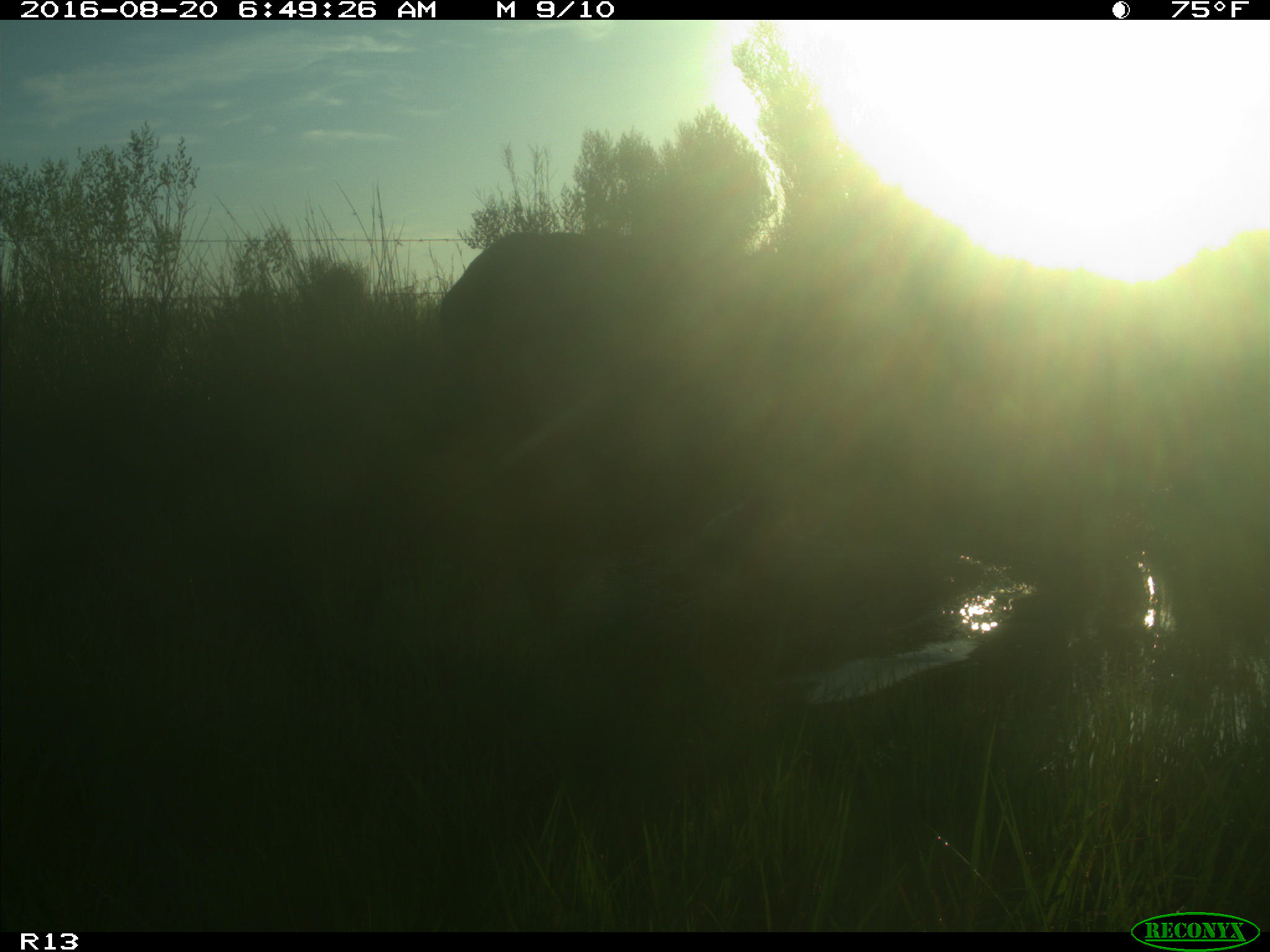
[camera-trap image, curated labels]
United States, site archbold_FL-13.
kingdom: Animalia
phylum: Chordata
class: Mammalia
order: Artiodactyla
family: Bovidae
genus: Bos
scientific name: Bos taurus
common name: domestic cow